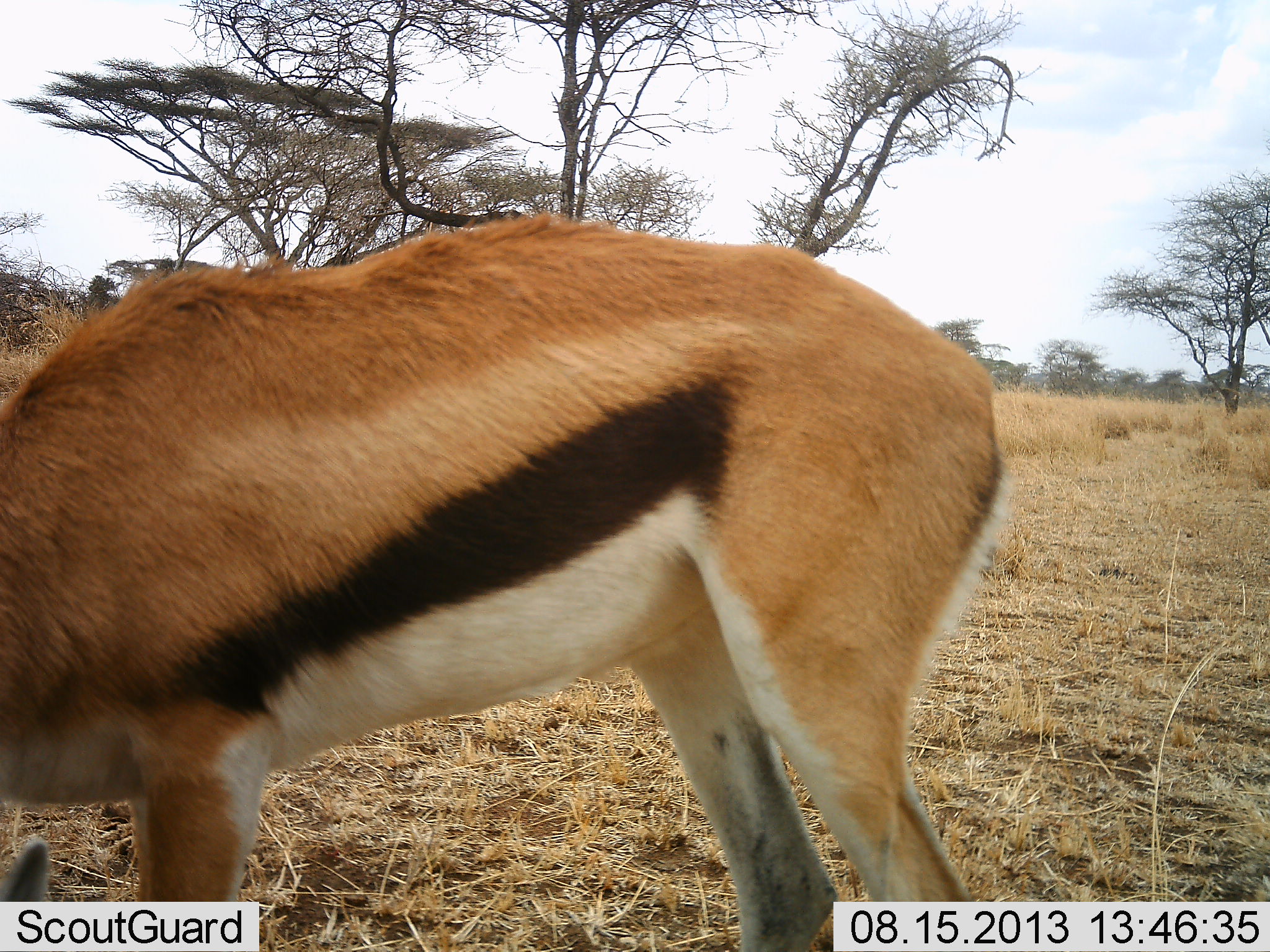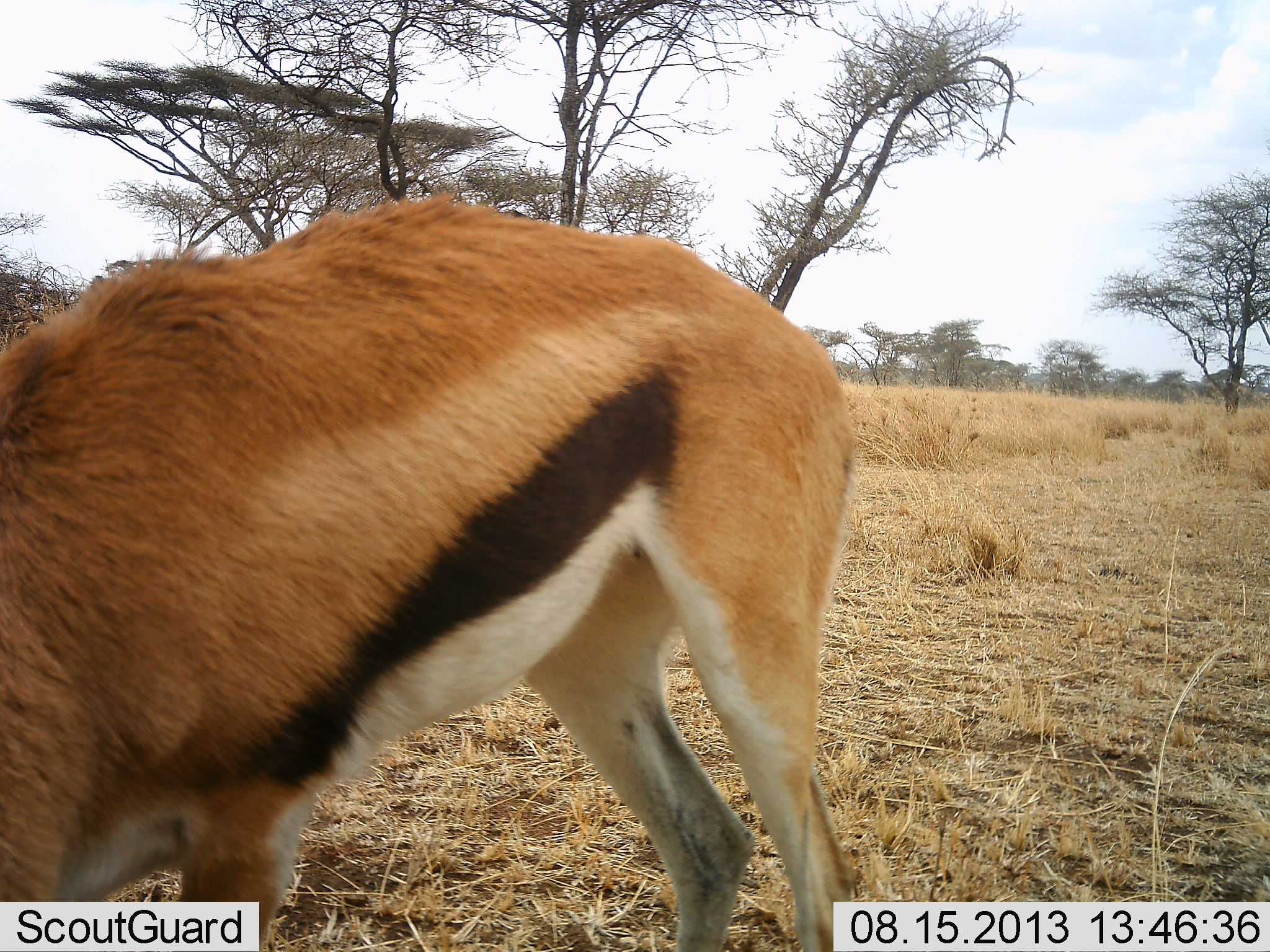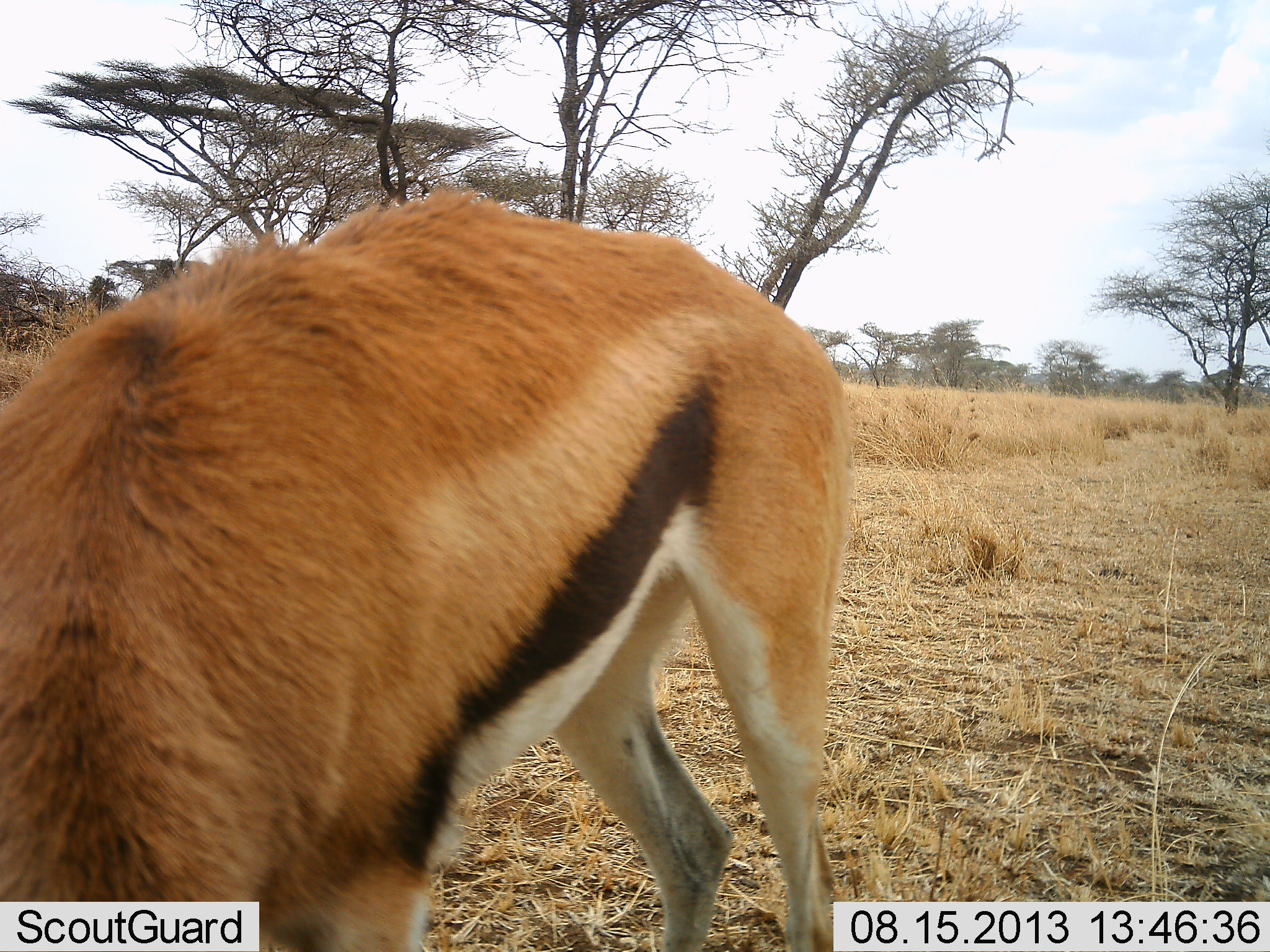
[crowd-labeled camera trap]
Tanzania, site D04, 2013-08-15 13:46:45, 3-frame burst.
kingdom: Animalia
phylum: Chordata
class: Mammalia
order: Artiodactyla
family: Bovidae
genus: Eudorcas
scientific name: Eudorcas thomsonii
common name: thomson's gazelle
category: gazellethomsons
Gazellethomsons (thomson's gazelle) (Eudorcas thomsonii), count 1. Behavior (volunteer vote fractions): standing 31%, resting 0%, moving 14%, interacting 0%. Young present (vote fraction): 3%. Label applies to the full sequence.